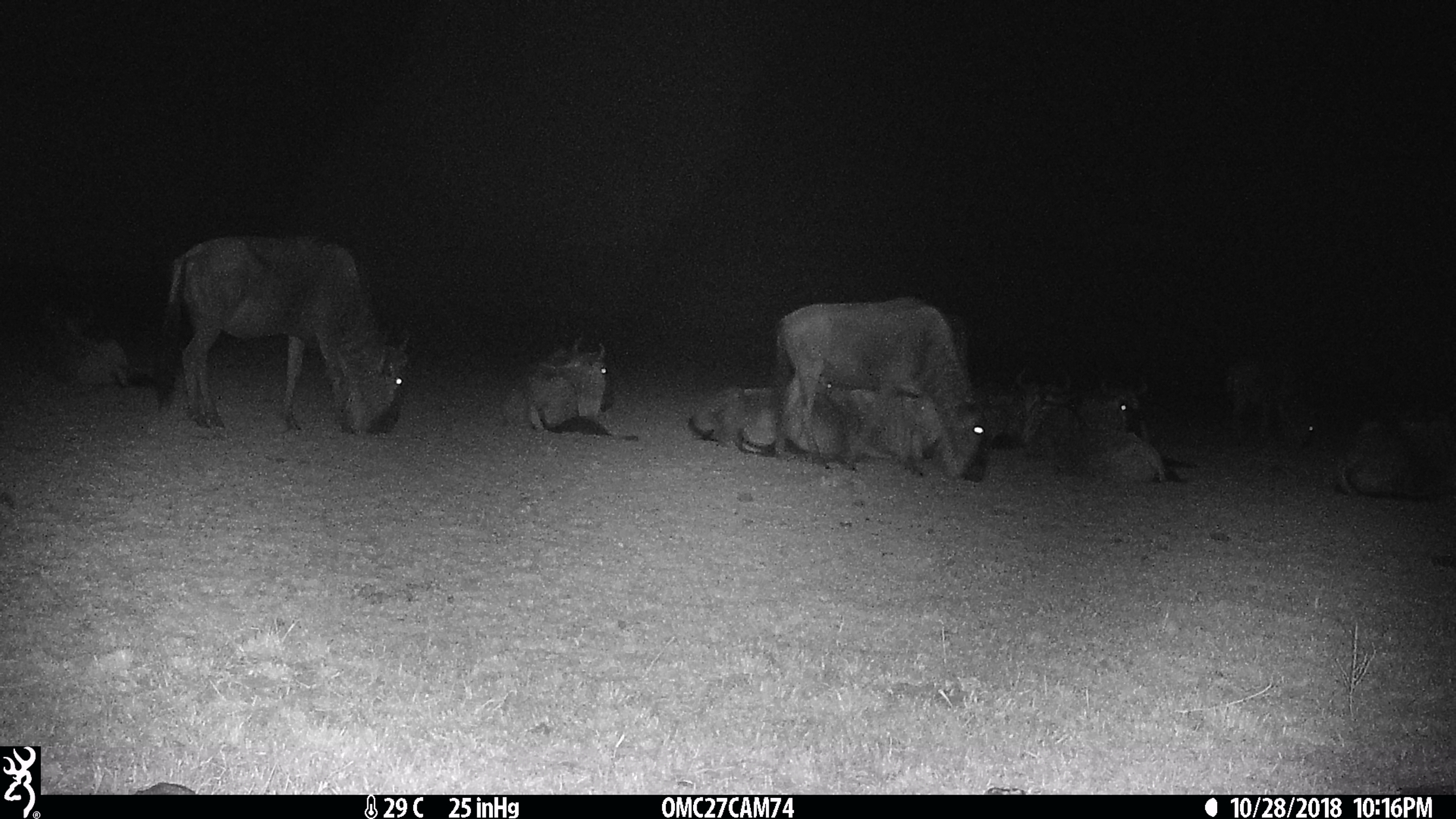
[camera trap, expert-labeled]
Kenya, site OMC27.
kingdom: Animalia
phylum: Chordata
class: Mammalia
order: Artiodactyla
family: Bovidae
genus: Connochaetes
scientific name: Connochaetes taurinus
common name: blue wildebeest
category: wildebeest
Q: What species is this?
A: Wildebeest (blue wildebeest) (Connochaetes taurinus).